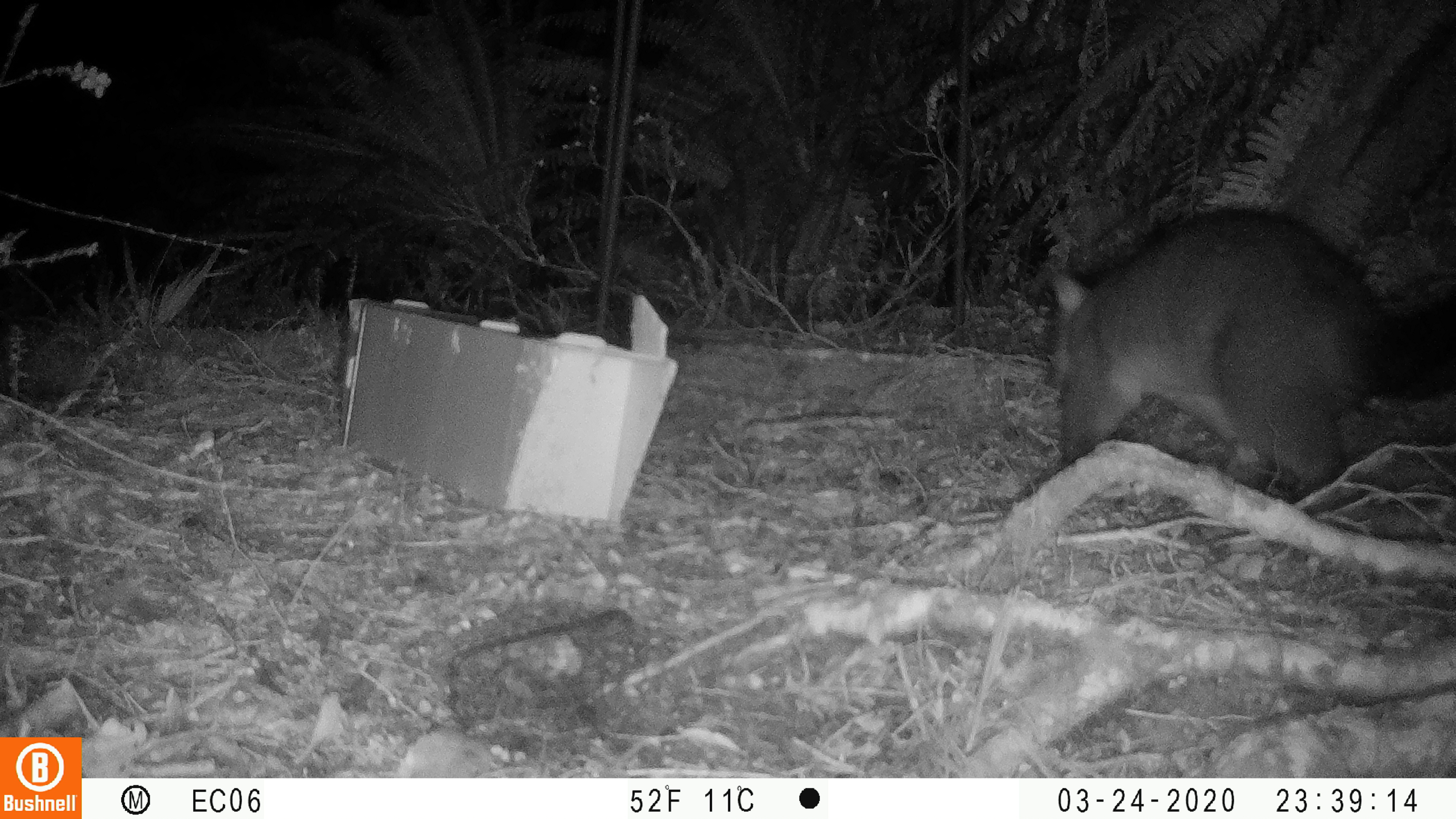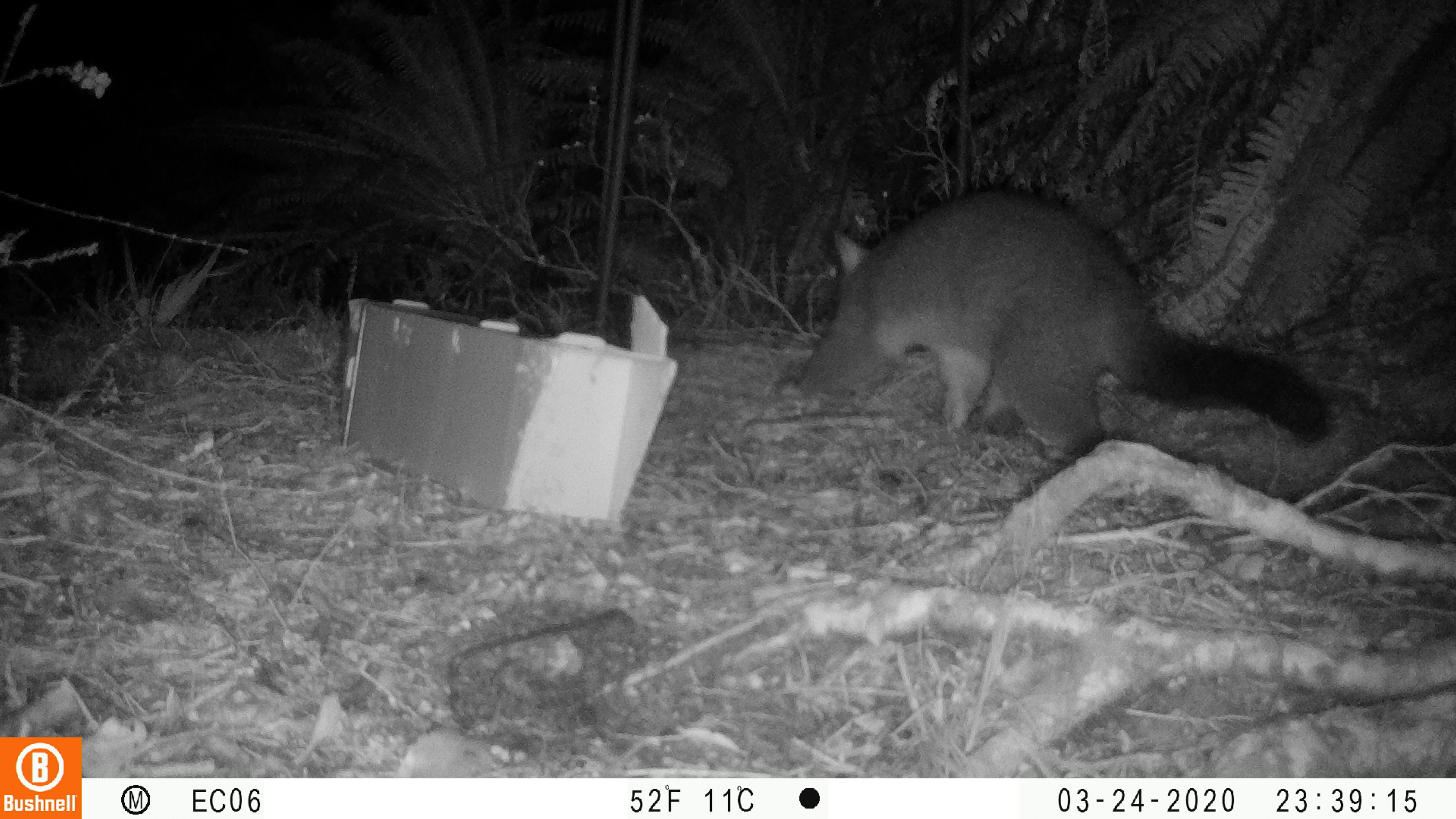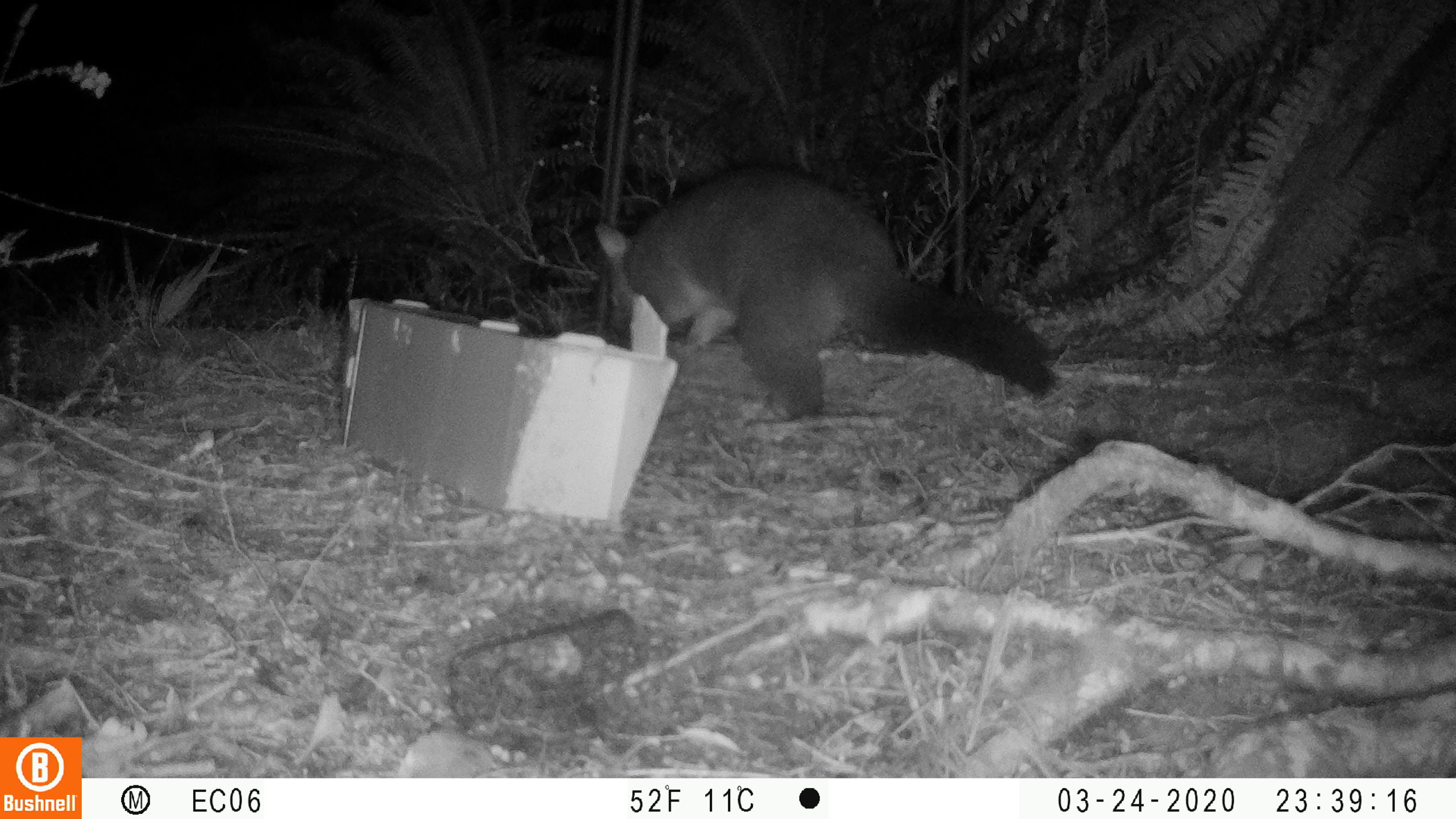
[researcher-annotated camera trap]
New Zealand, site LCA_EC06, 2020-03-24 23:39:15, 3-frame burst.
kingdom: Animalia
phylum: Chordata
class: Mammalia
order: Diprotodontia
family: Phalangeridae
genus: Trichosurus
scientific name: Trichosurus vulpecula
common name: common brushtail possum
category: possum